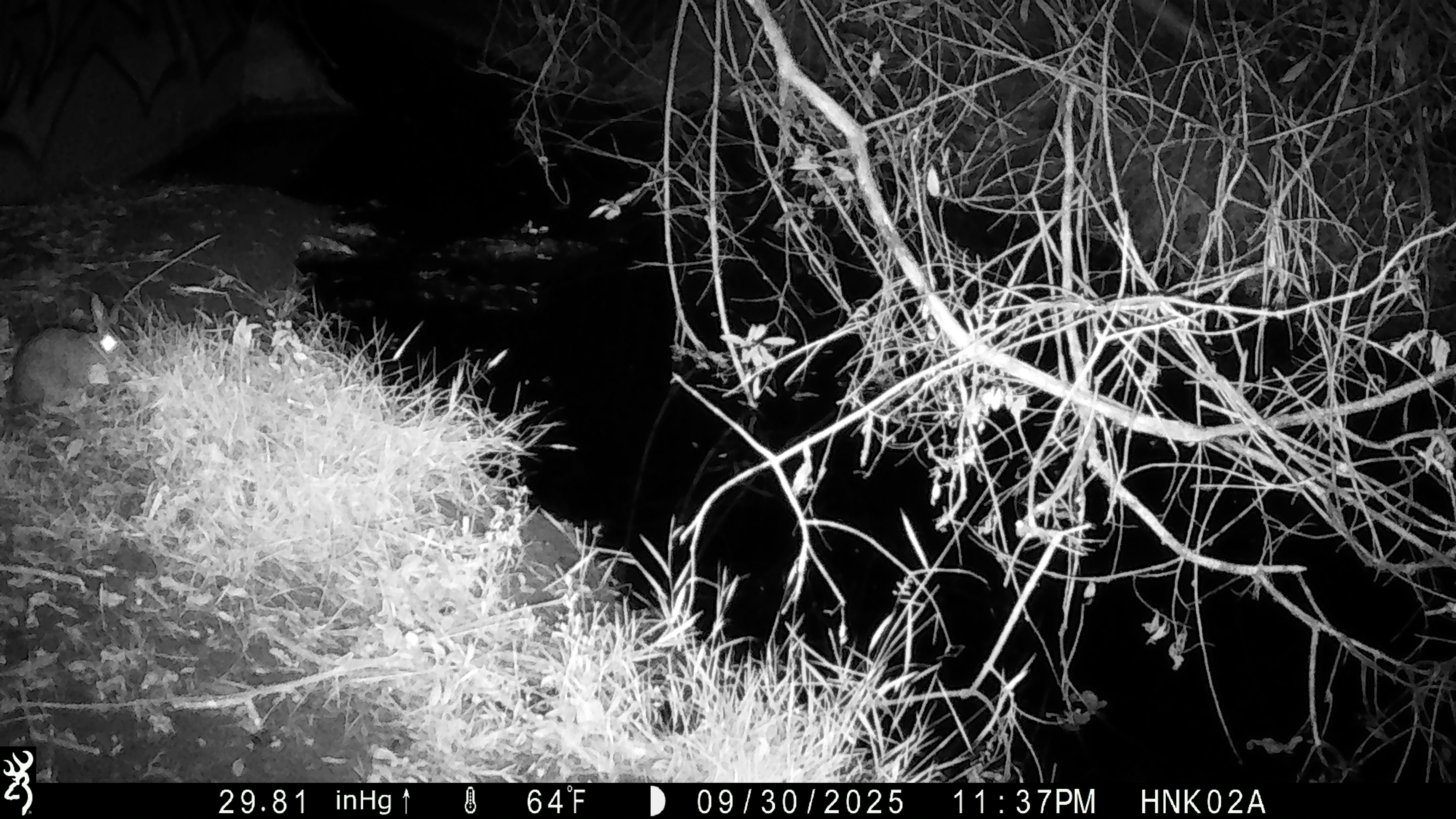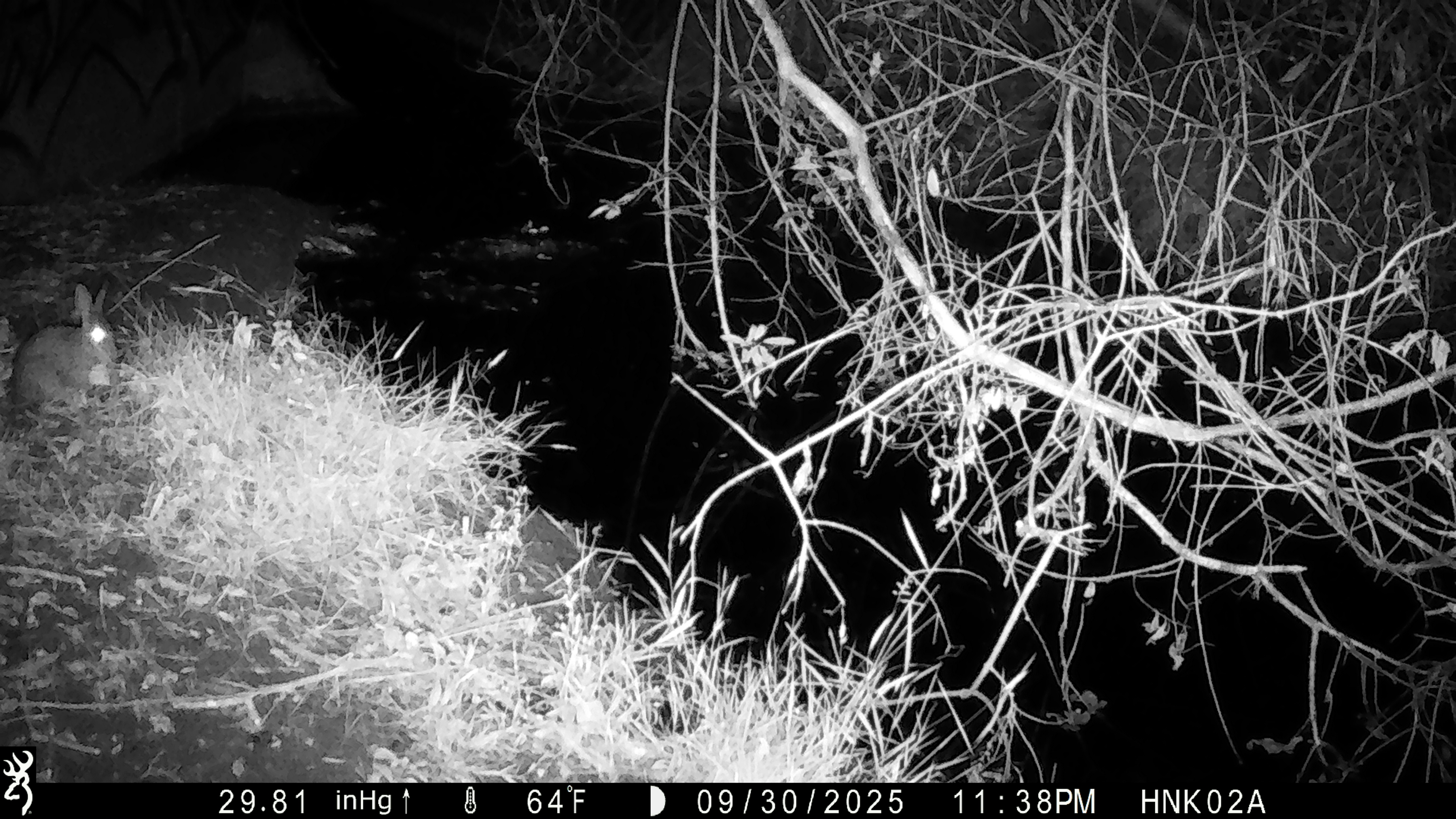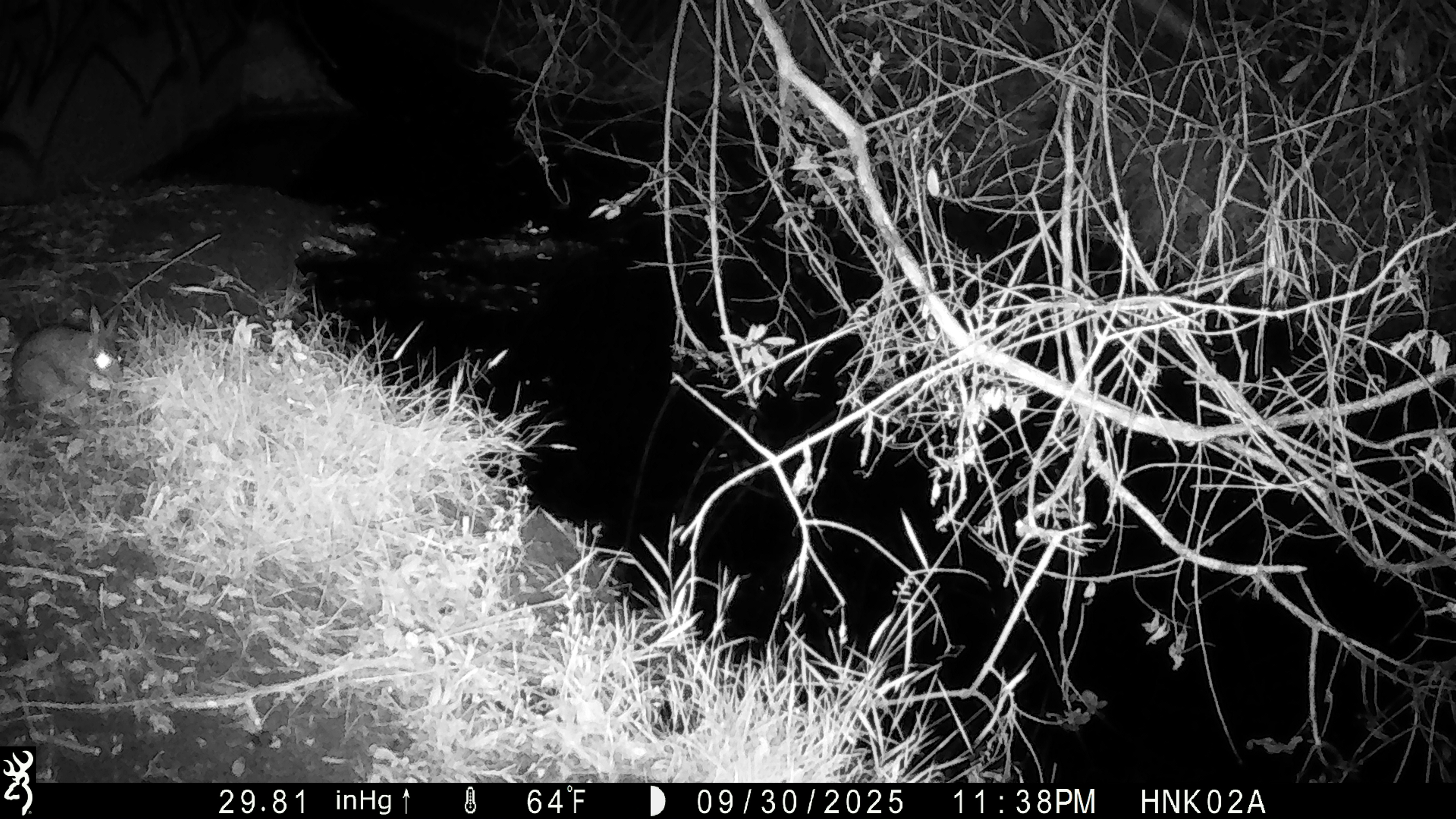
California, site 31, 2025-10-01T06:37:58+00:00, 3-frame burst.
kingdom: Animalia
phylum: Chordata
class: Mammalia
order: Lagomorpha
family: Leporidae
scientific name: Leporidae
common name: rabbit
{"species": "rabbit (Leporidae)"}